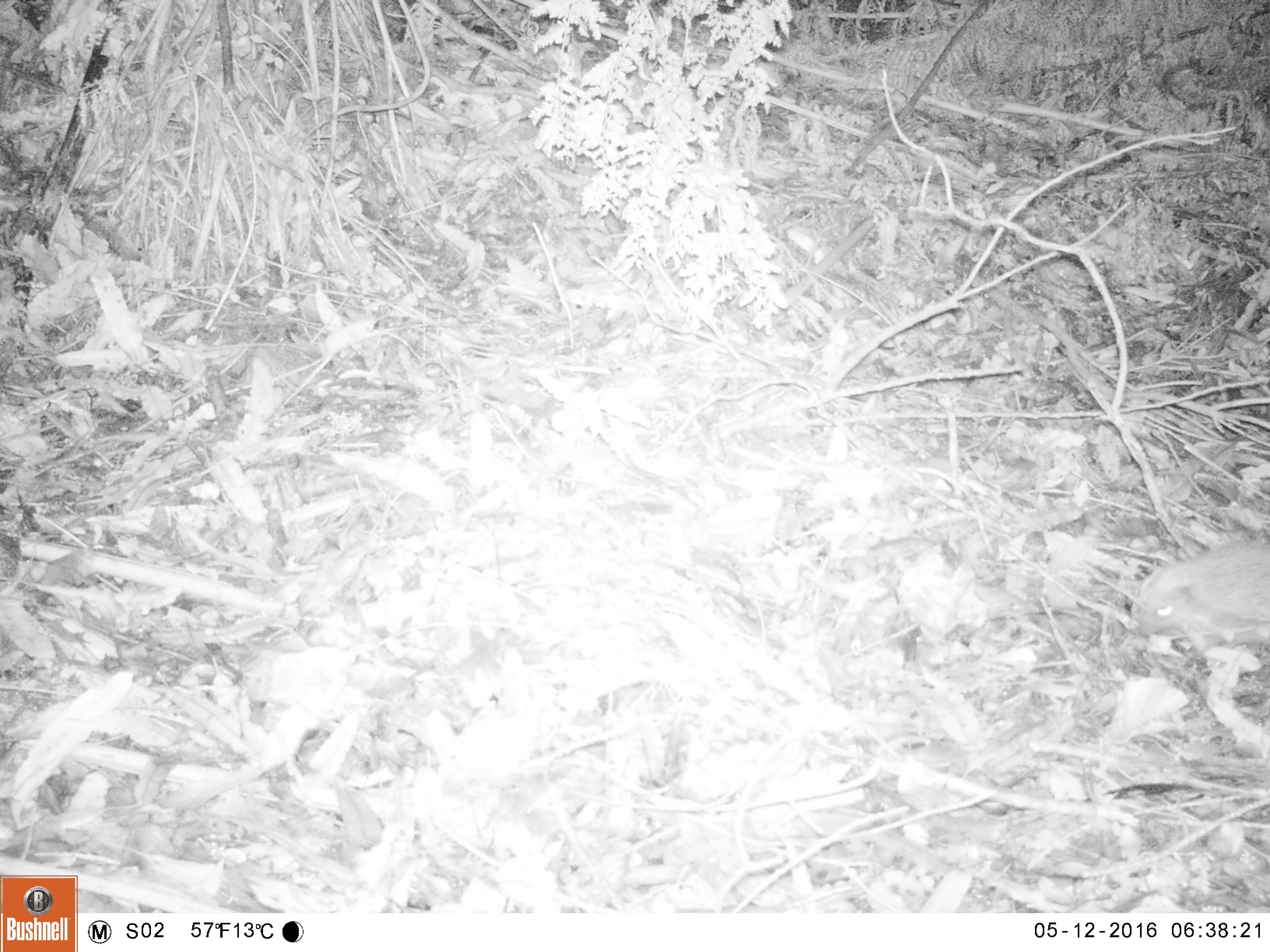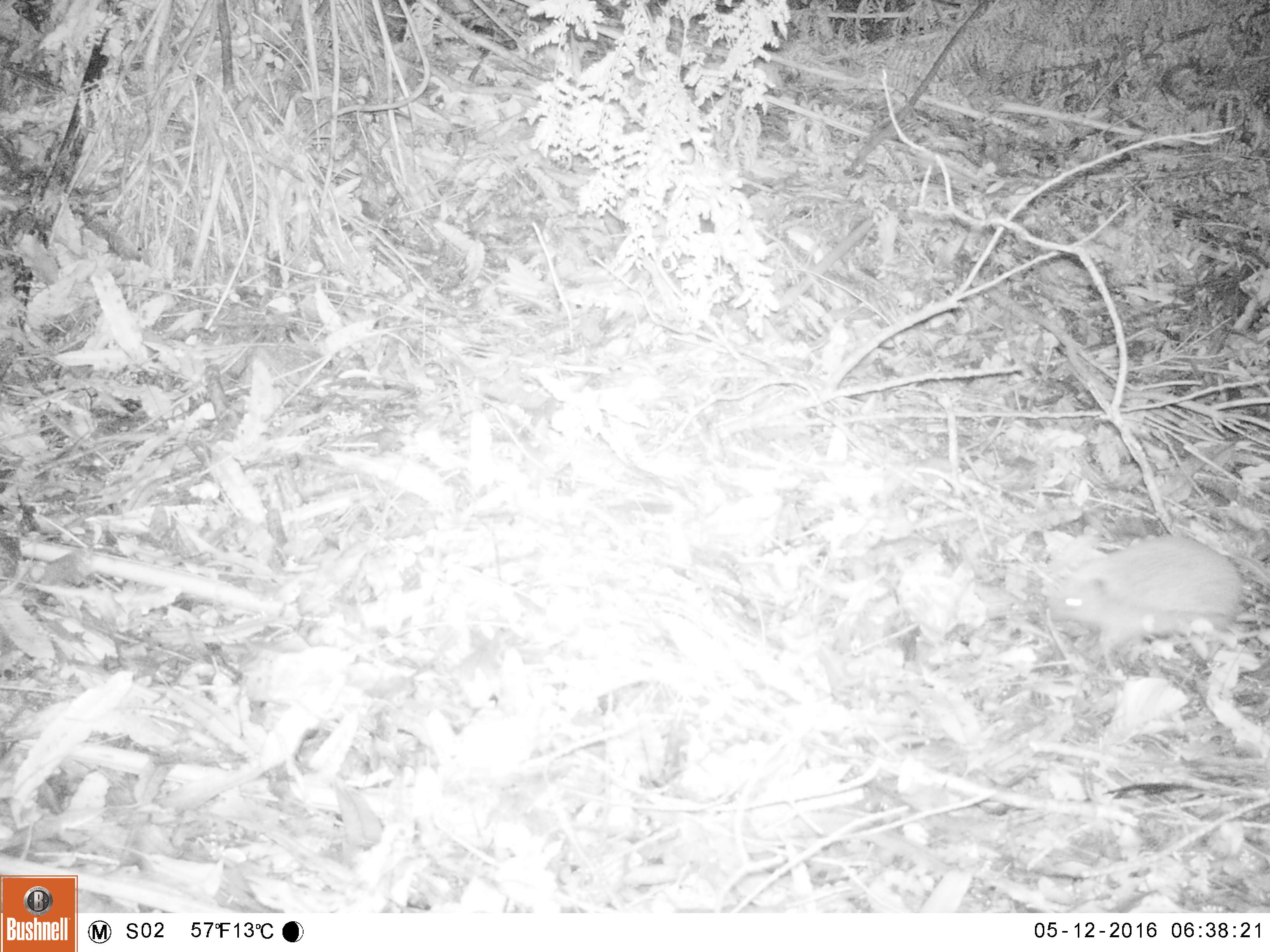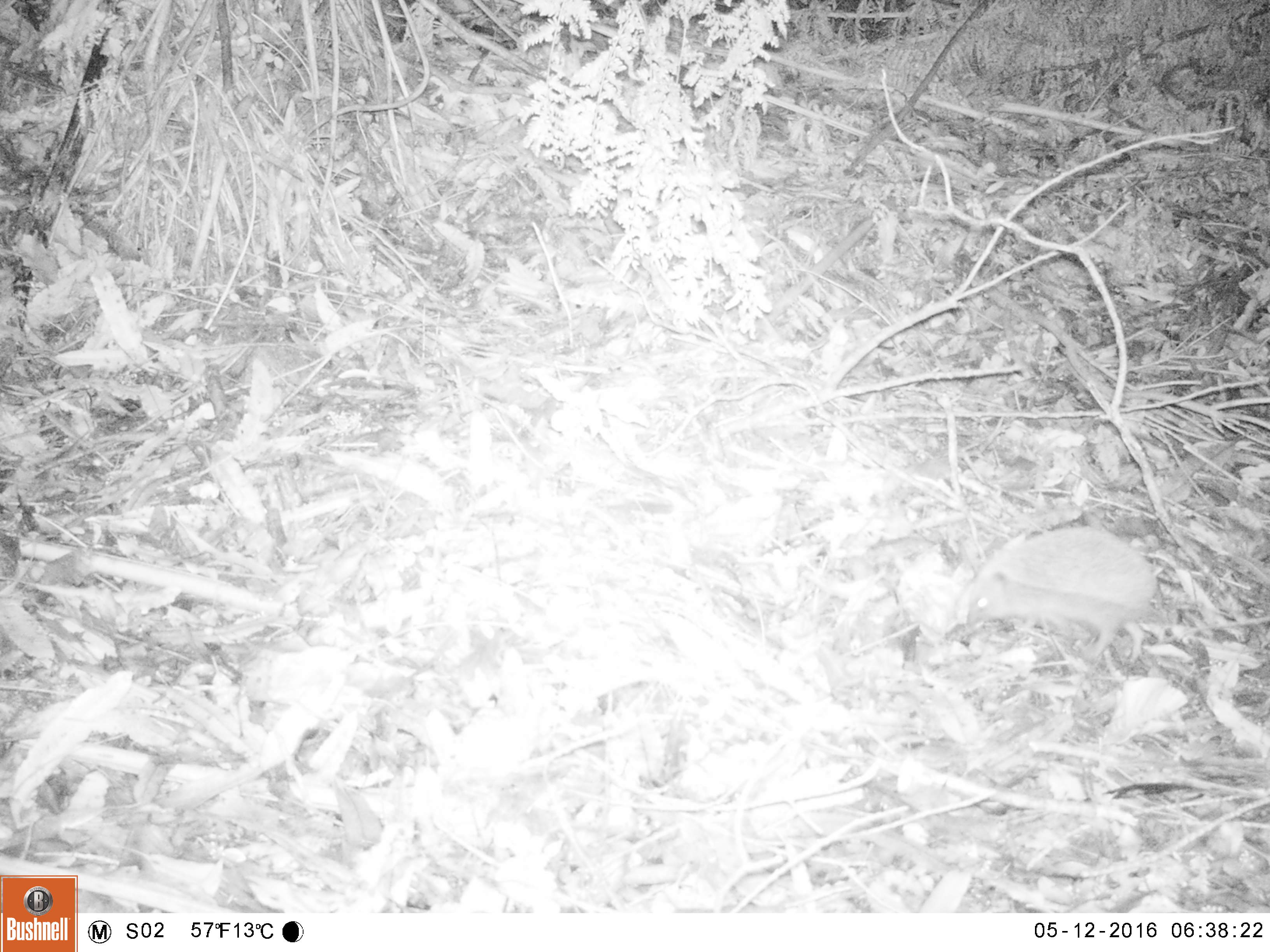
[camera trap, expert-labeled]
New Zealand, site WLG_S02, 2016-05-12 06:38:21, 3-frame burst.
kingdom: Animalia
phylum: Chordata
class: Mammalia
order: Eulipotyphla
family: Erinaceidae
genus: Erinaceus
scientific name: Erinaceus europaeus europaeus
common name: european hedgehog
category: hedgehog